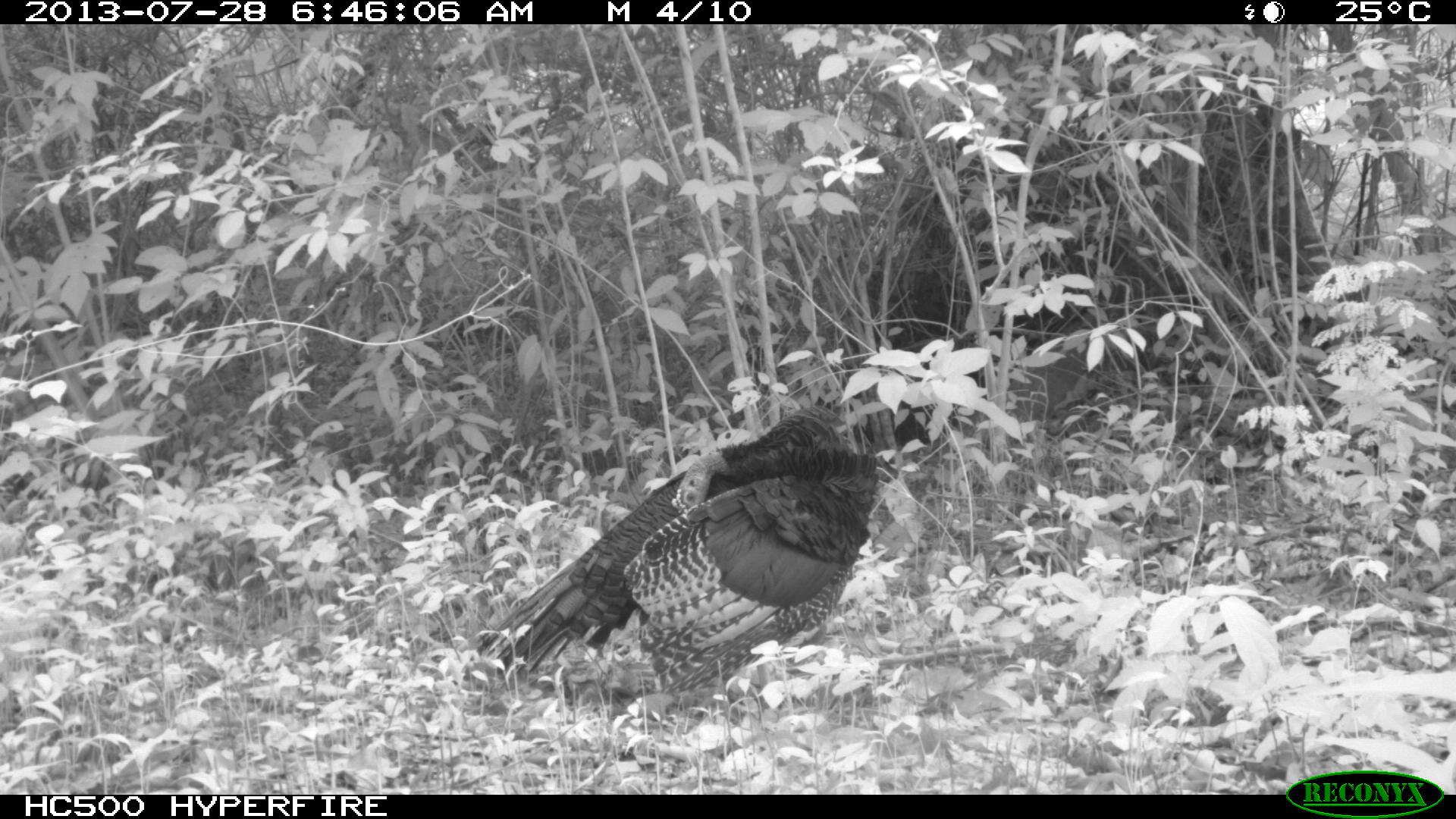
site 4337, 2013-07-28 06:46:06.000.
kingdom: Animalia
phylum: Chordata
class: Aves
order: Galliformes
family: Phasianidae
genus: Meleagris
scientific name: Meleagris ocellata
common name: ocellated turkey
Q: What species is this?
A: Meleagris ocellata (ocellated turkey).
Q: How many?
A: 1.